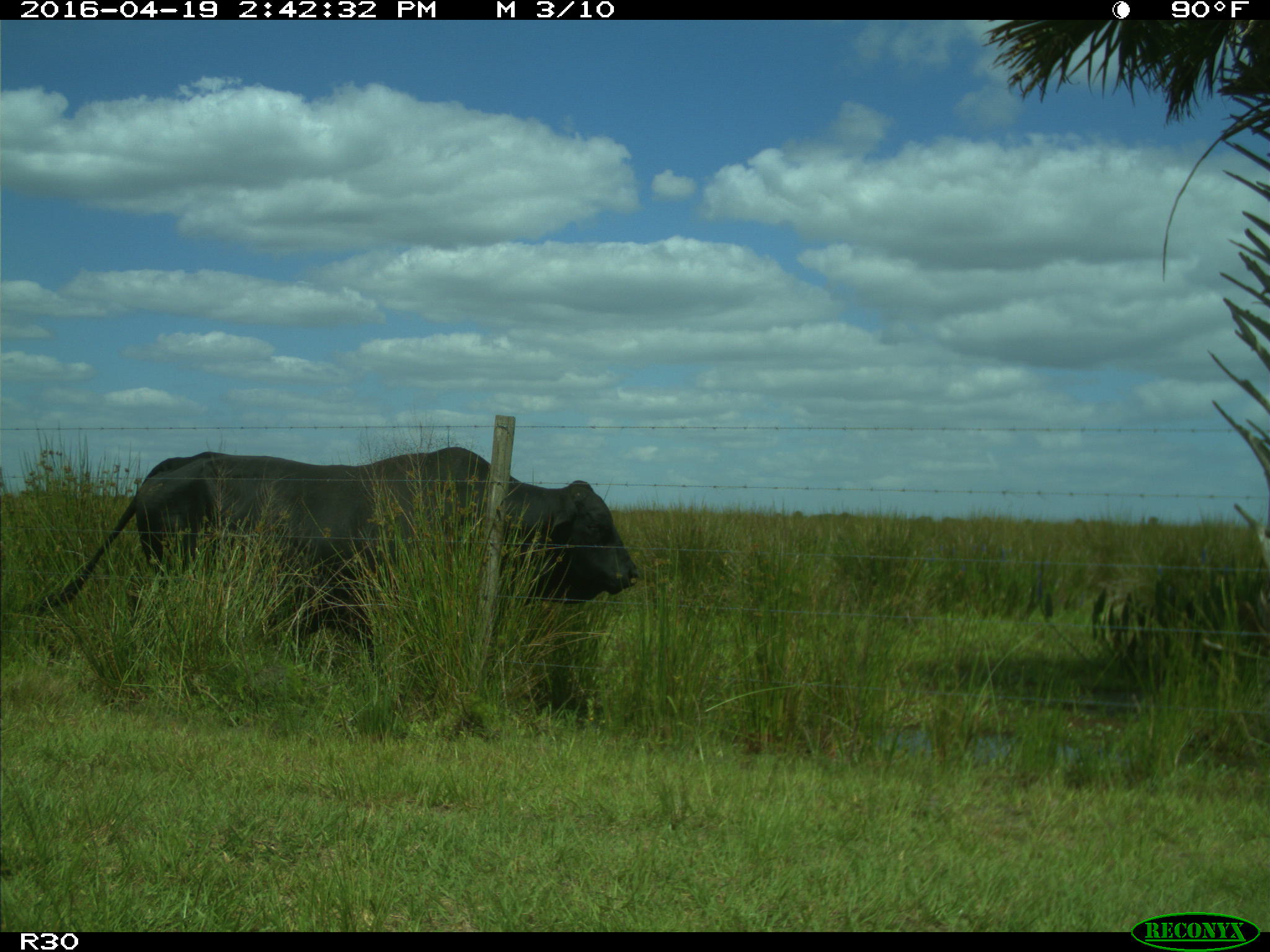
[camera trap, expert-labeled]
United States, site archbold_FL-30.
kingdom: Animalia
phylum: Chordata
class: Mammalia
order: Artiodactyla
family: Bovidae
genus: Bos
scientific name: Bos taurus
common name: domestic cow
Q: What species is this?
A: Bos taurus (domestic cow).